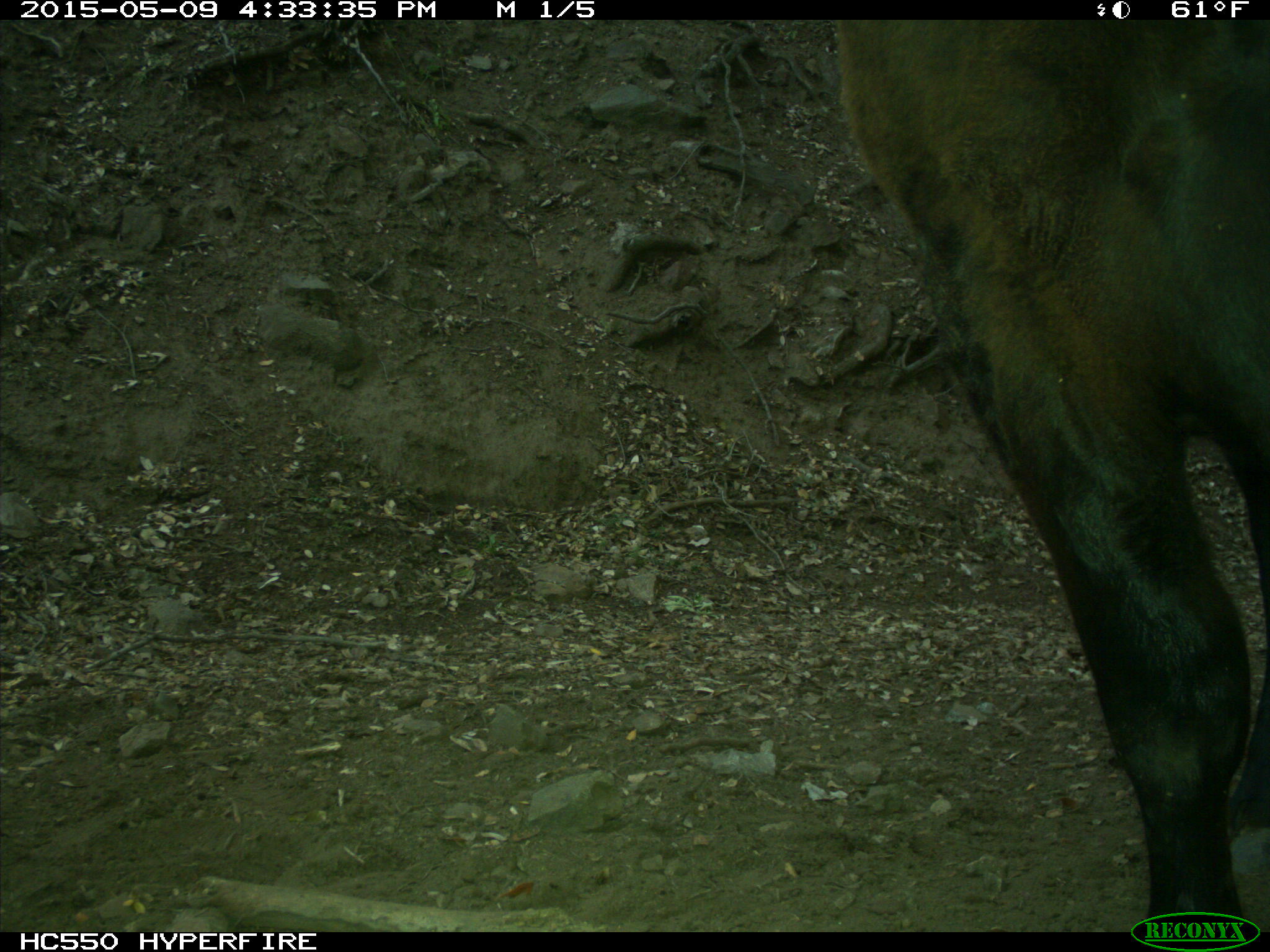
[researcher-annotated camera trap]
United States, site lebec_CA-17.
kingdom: Animalia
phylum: Chordata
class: Mammalia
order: Artiodactyla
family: Bovidae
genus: Bos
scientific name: Bos taurus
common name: domestic cow